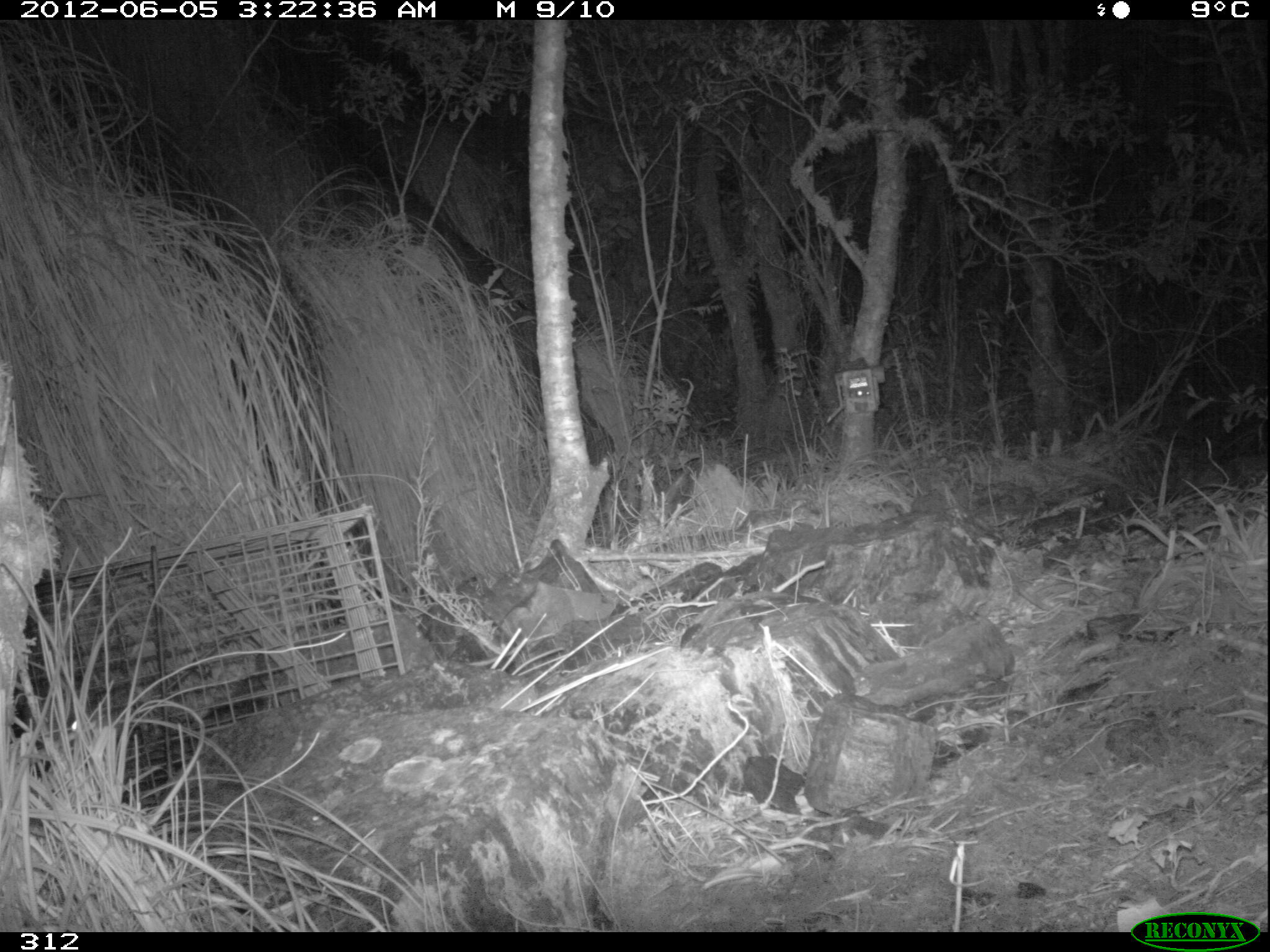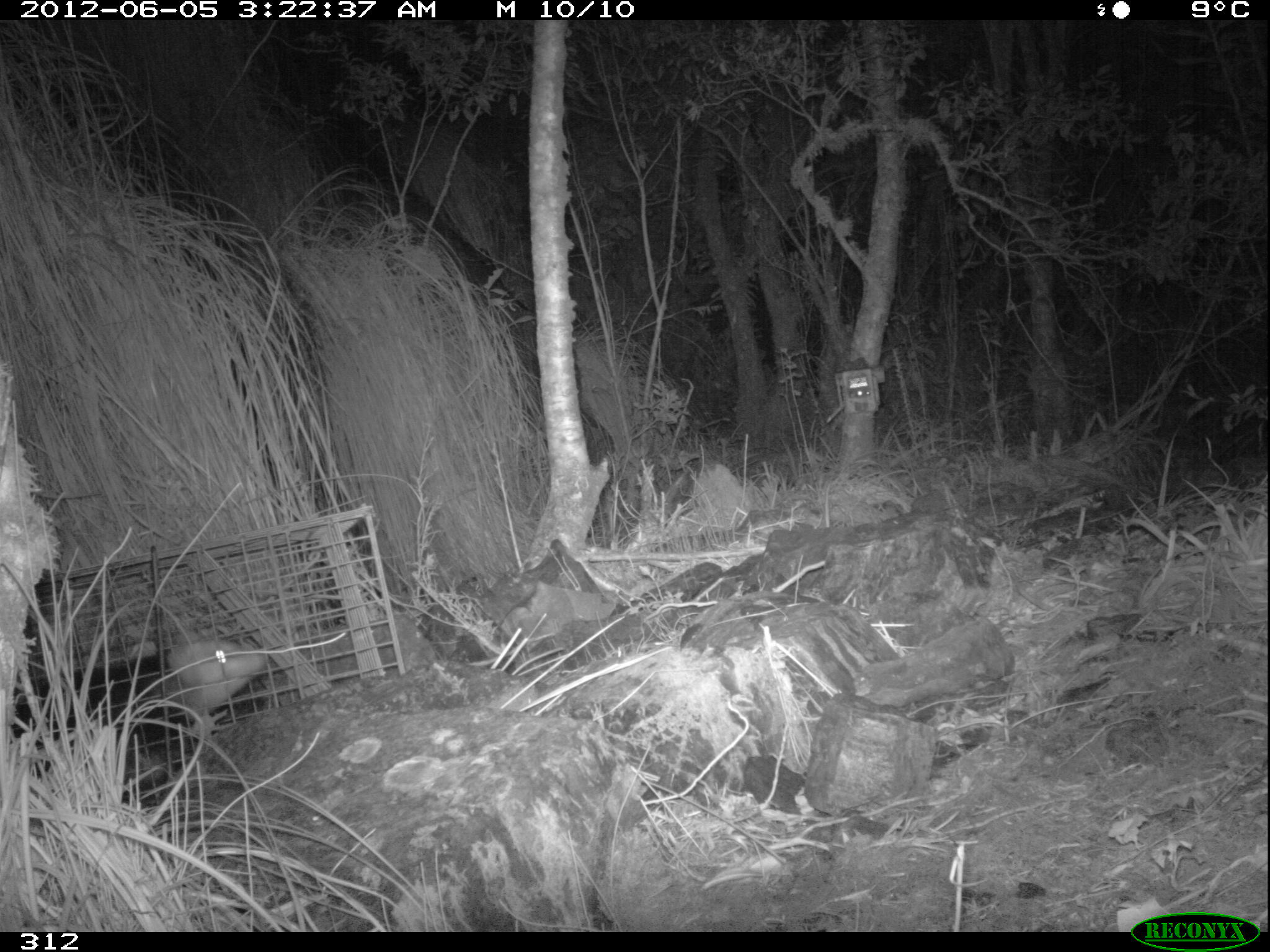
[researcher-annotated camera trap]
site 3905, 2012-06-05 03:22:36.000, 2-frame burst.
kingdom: Animalia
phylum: Chordata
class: Mammalia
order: Didelphimorphia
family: Didelphidae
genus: Didelphis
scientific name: Didelphis pernigra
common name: andean white-eared opossum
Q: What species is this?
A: Didelphis pernigra (andean white-eared opossum).